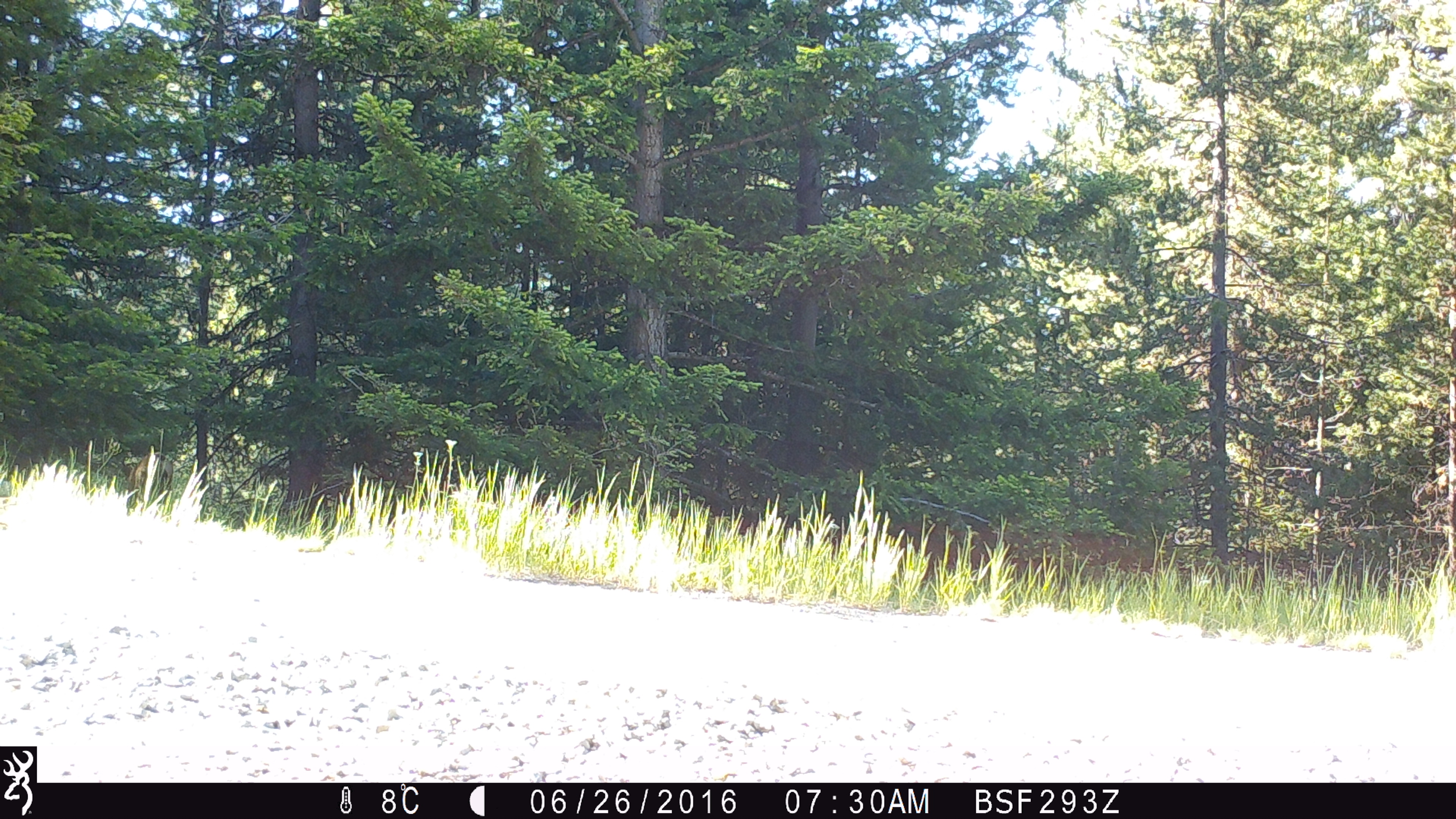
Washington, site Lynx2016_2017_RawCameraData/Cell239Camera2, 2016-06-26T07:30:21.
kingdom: Animalia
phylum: Chordata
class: Mammalia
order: Artiodactyla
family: Cervidae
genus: Odocoileus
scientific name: Odocoileus hemionus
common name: mule deer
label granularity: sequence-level